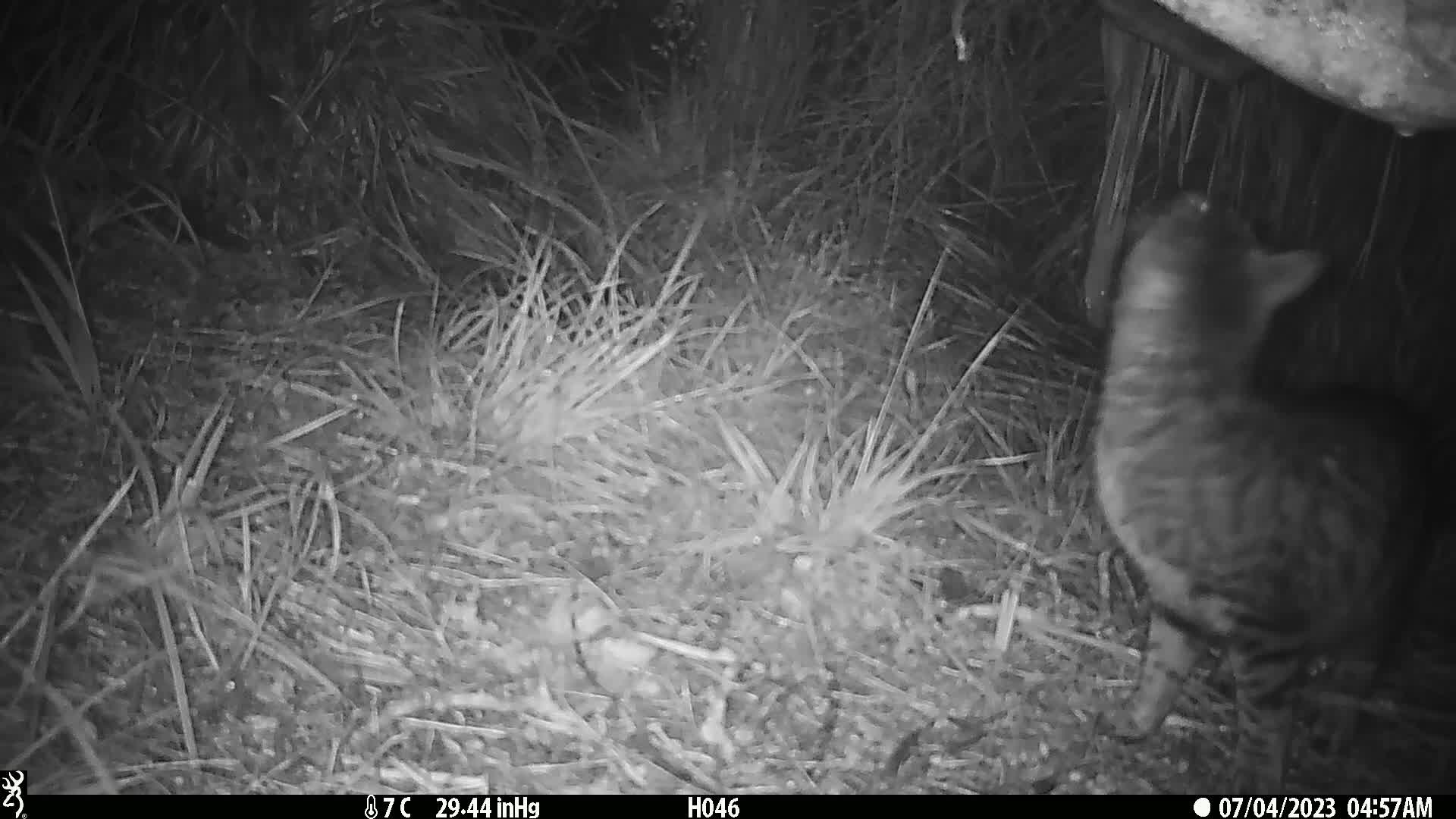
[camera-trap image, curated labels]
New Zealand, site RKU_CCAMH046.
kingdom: Animalia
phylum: Chordata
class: Mammalia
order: Carnivora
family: Felidae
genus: Felis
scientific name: Felis catus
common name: domestic cat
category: cat